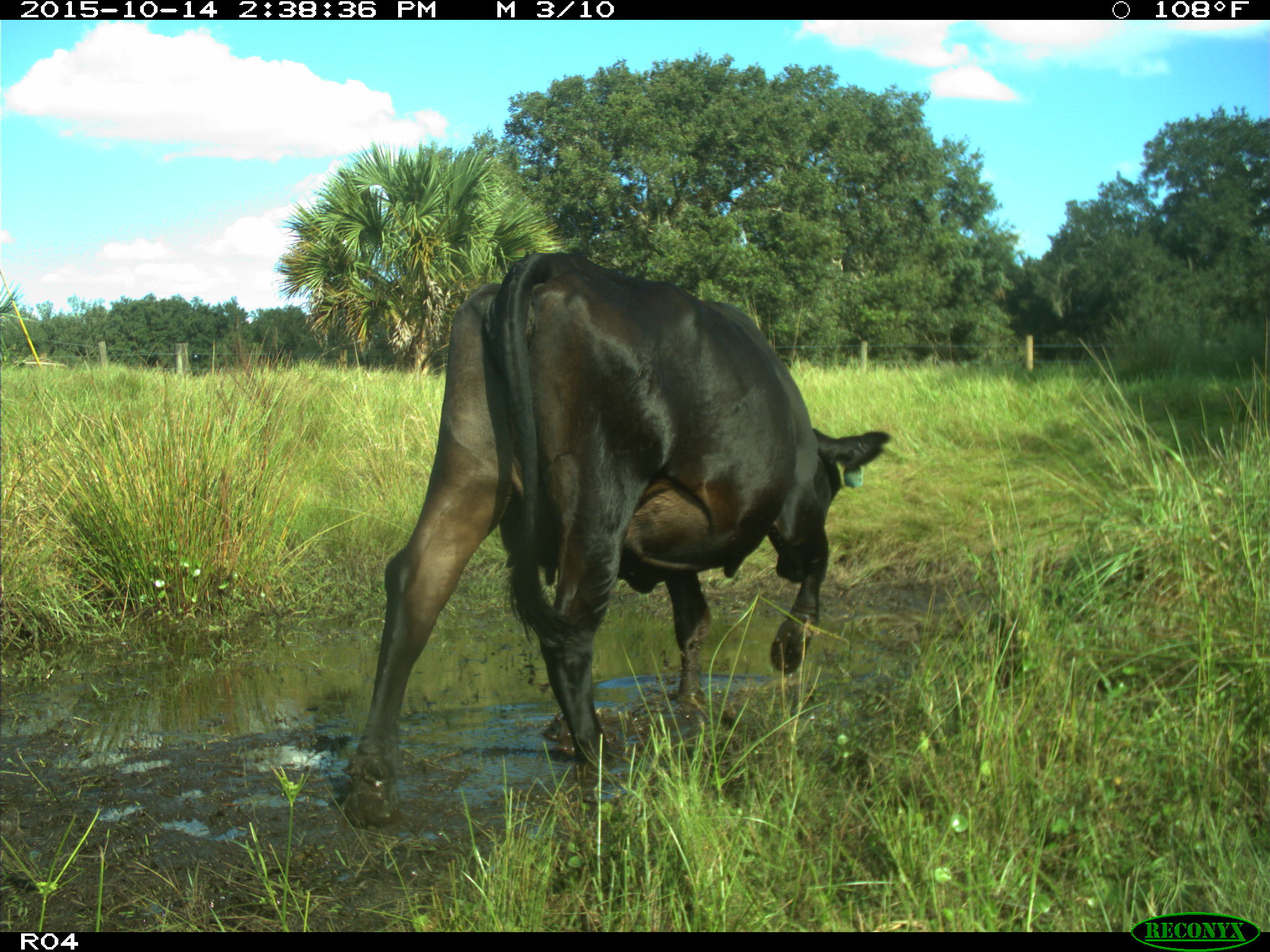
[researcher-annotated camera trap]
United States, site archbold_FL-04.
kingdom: Animalia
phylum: Chordata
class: Mammalia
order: Artiodactyla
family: Bovidae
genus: Bos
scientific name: Bos taurus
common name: domestic cow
Bos taurus (domestic cow).